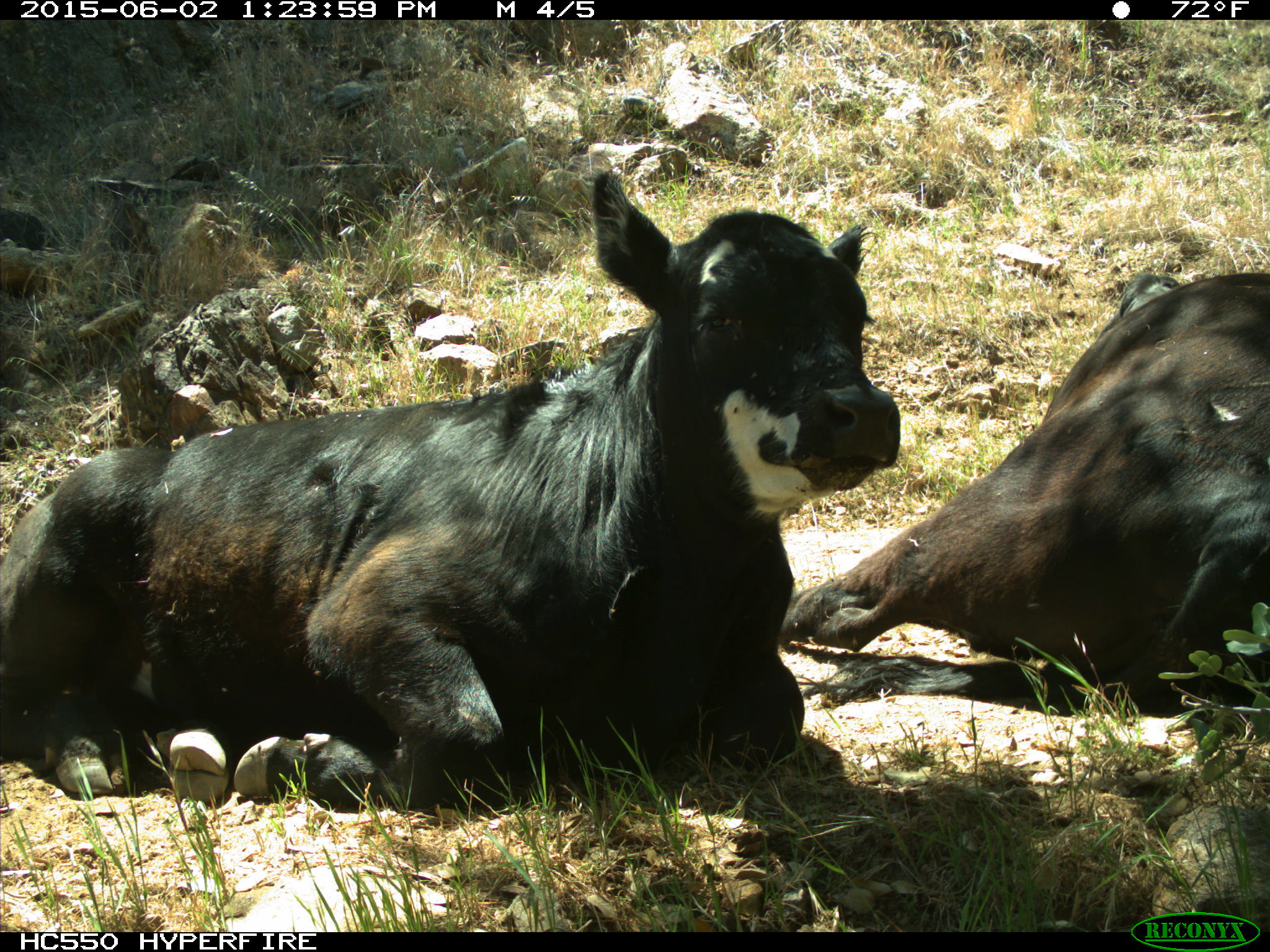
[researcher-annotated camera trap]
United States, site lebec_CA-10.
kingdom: Animalia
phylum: Chordata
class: Mammalia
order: Artiodactyla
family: Bovidae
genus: Bos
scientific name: Bos taurus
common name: domestic cow